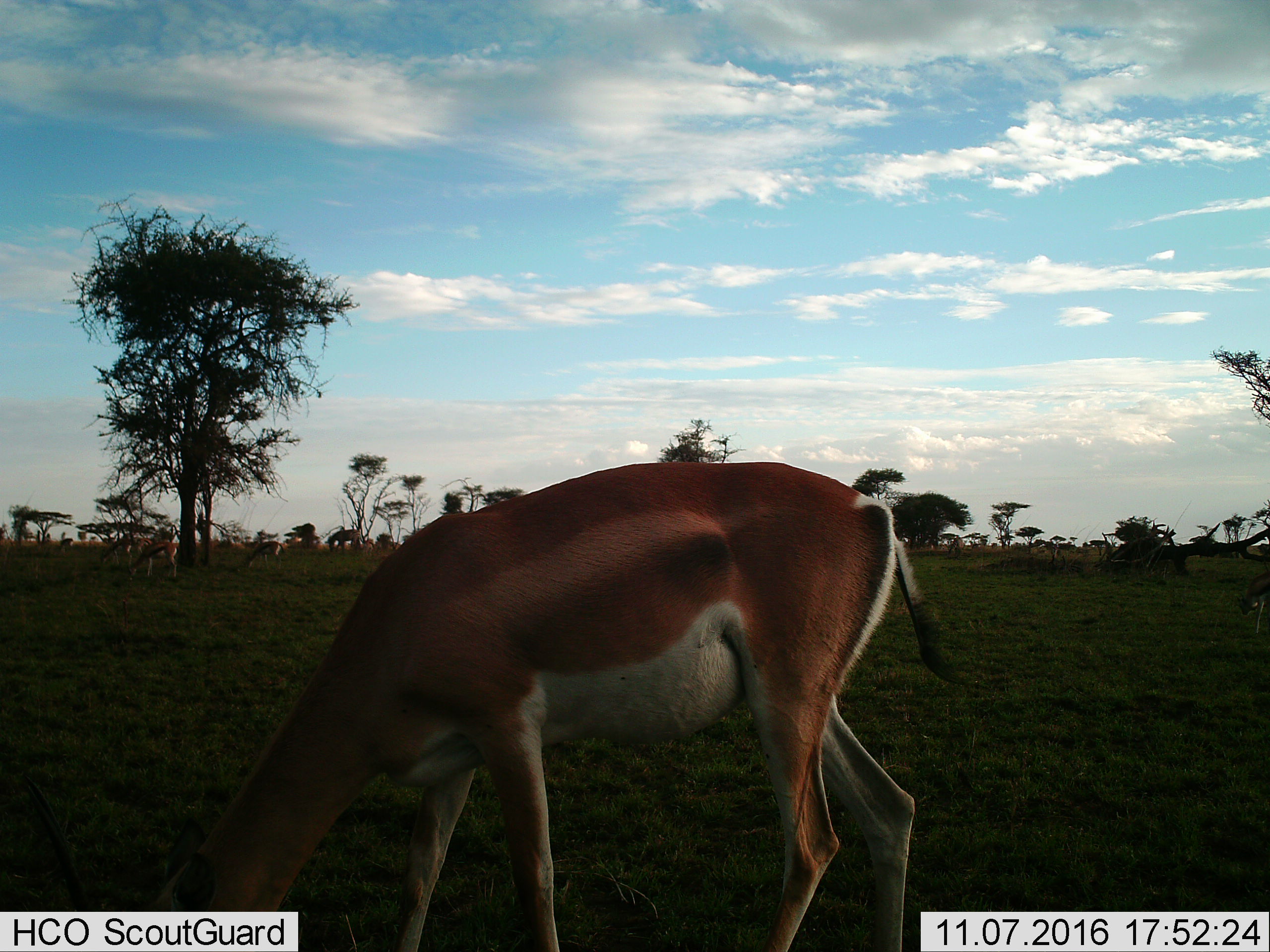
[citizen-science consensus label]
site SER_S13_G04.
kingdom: Animalia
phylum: Chordata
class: Mammalia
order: Artiodactyla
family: Bovidae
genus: Eudorcas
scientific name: Eudorcas thomsonii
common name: thomson's gazelle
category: gazellethomsons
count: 5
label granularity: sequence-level